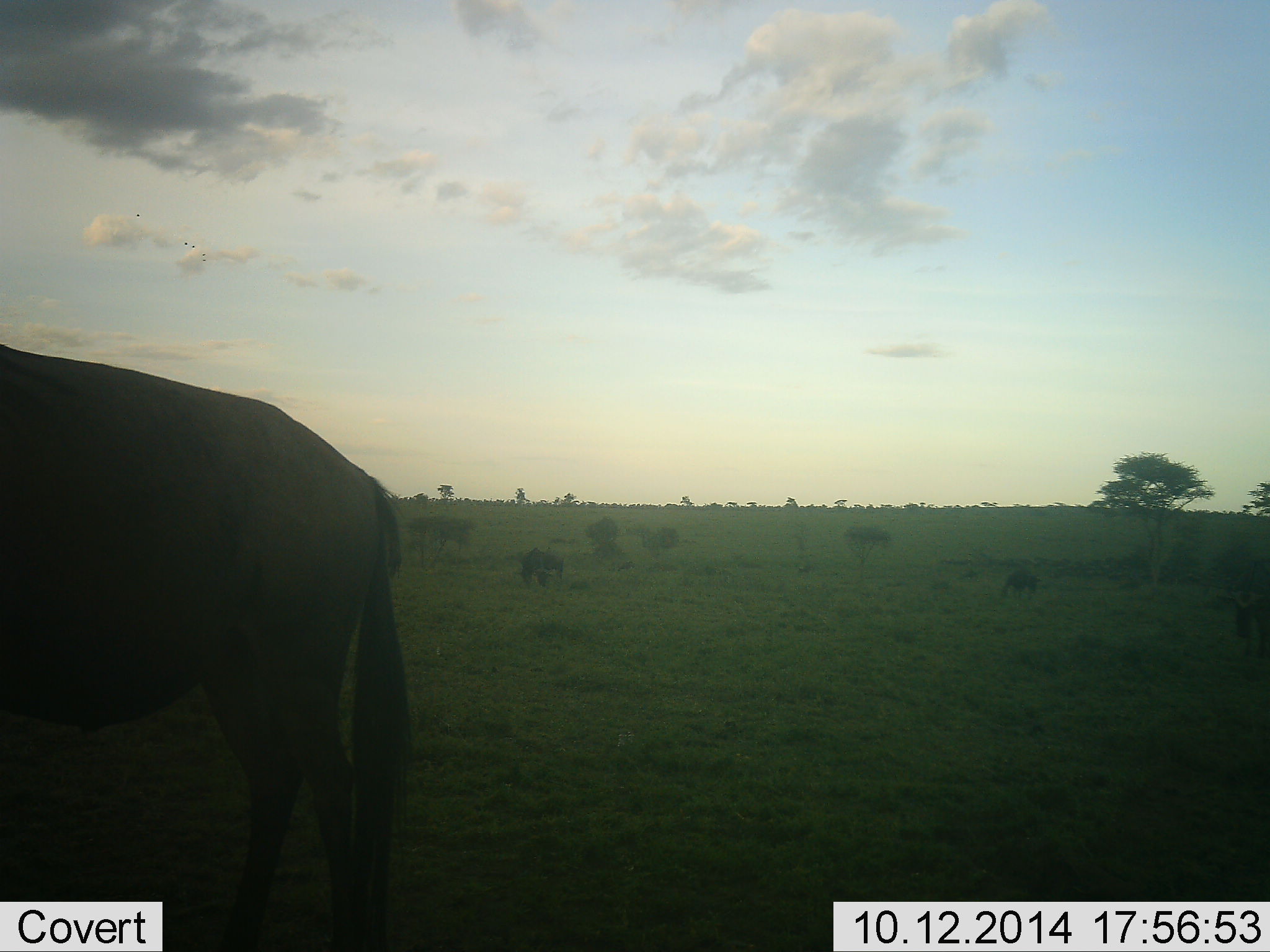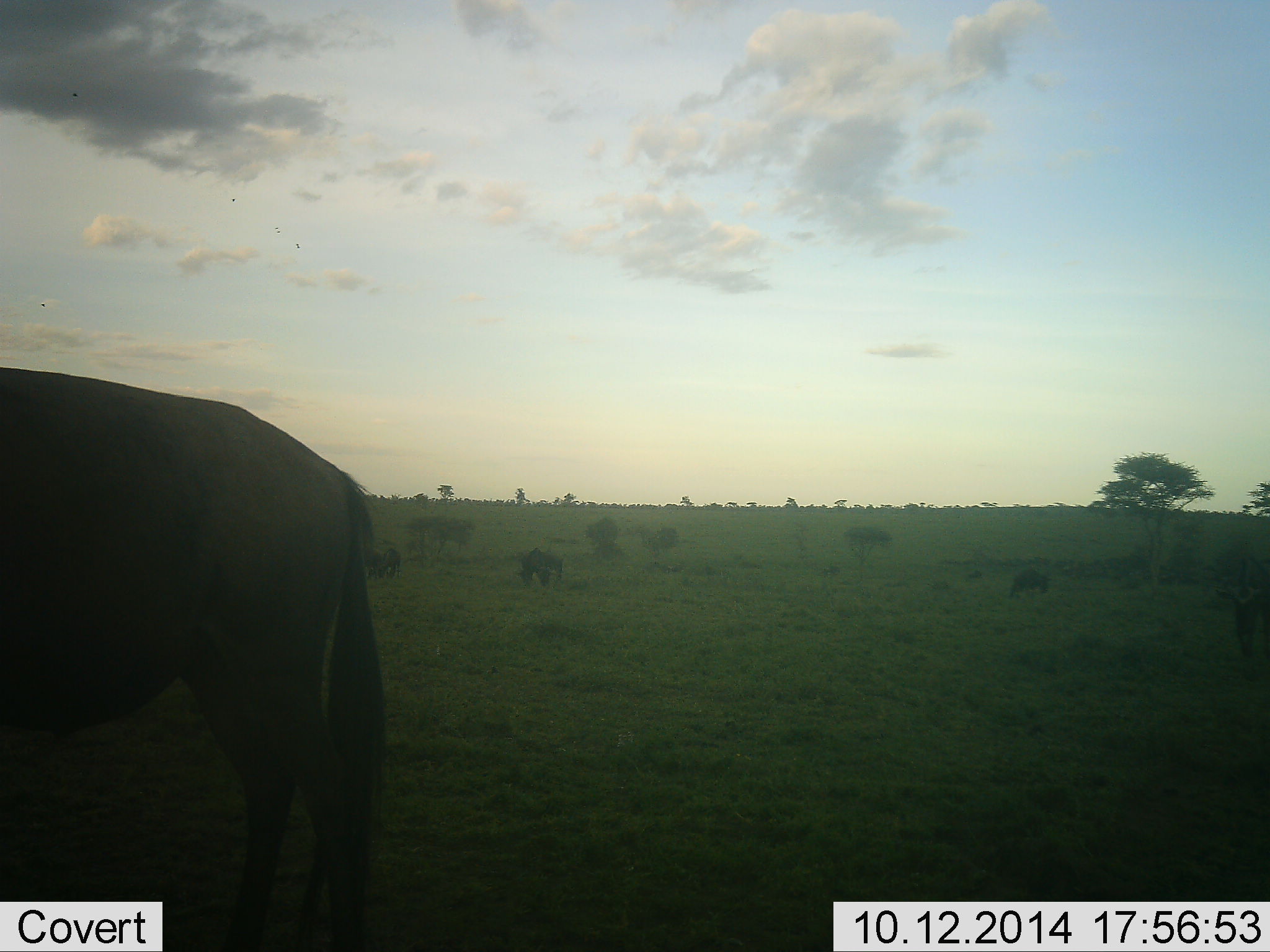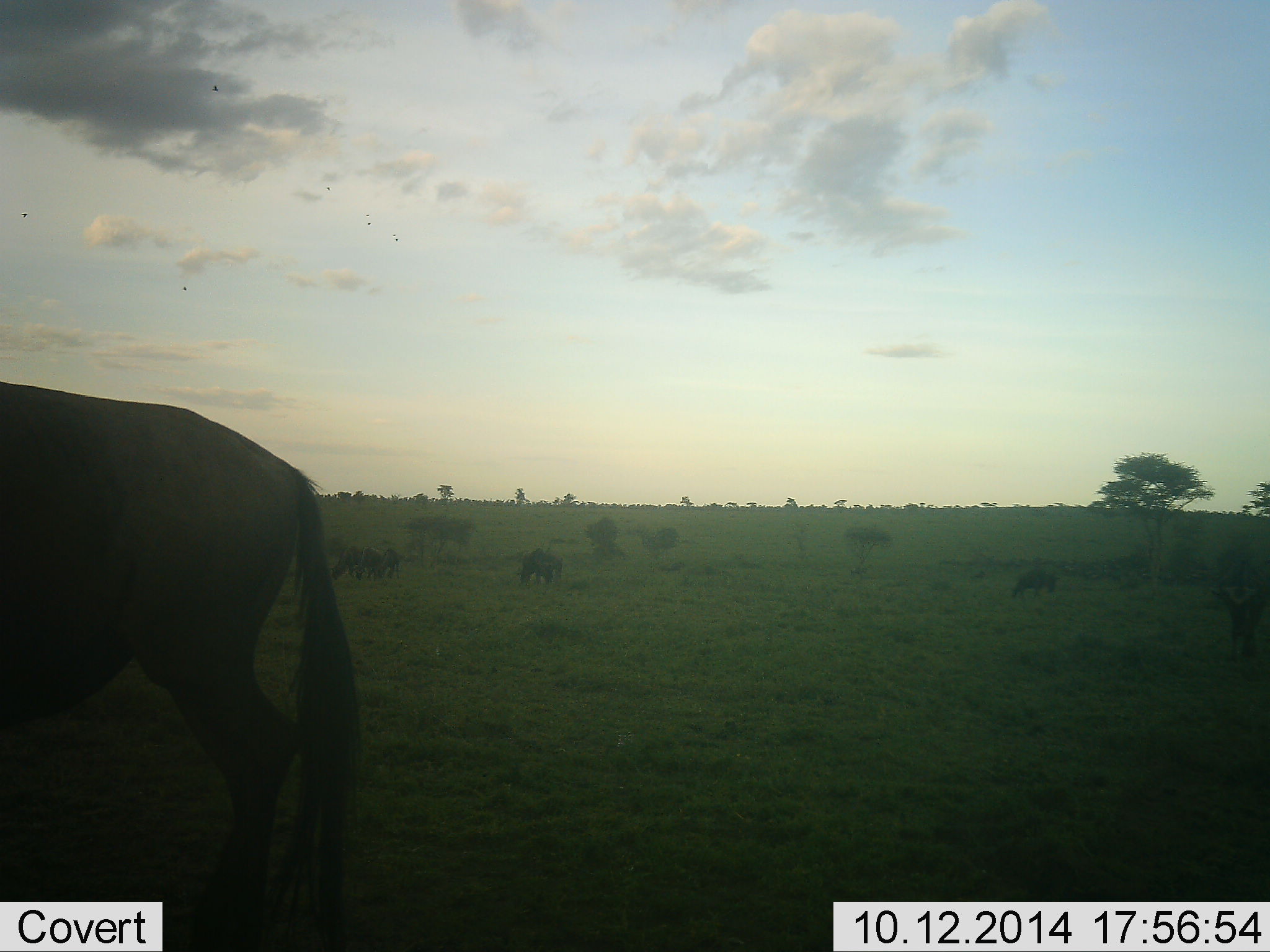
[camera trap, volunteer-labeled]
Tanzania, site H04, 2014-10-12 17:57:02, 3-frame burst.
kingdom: Animalia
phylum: Chordata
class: Mammalia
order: Artiodactyla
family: Bovidae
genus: Connochaetes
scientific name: Connochaetes taurinus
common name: blue wildebeest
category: wildebeest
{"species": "wildebeest (blue wildebeest) (Connochaetes taurinus)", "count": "5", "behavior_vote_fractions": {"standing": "50%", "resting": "0%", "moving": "10%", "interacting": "0%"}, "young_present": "0%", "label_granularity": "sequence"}